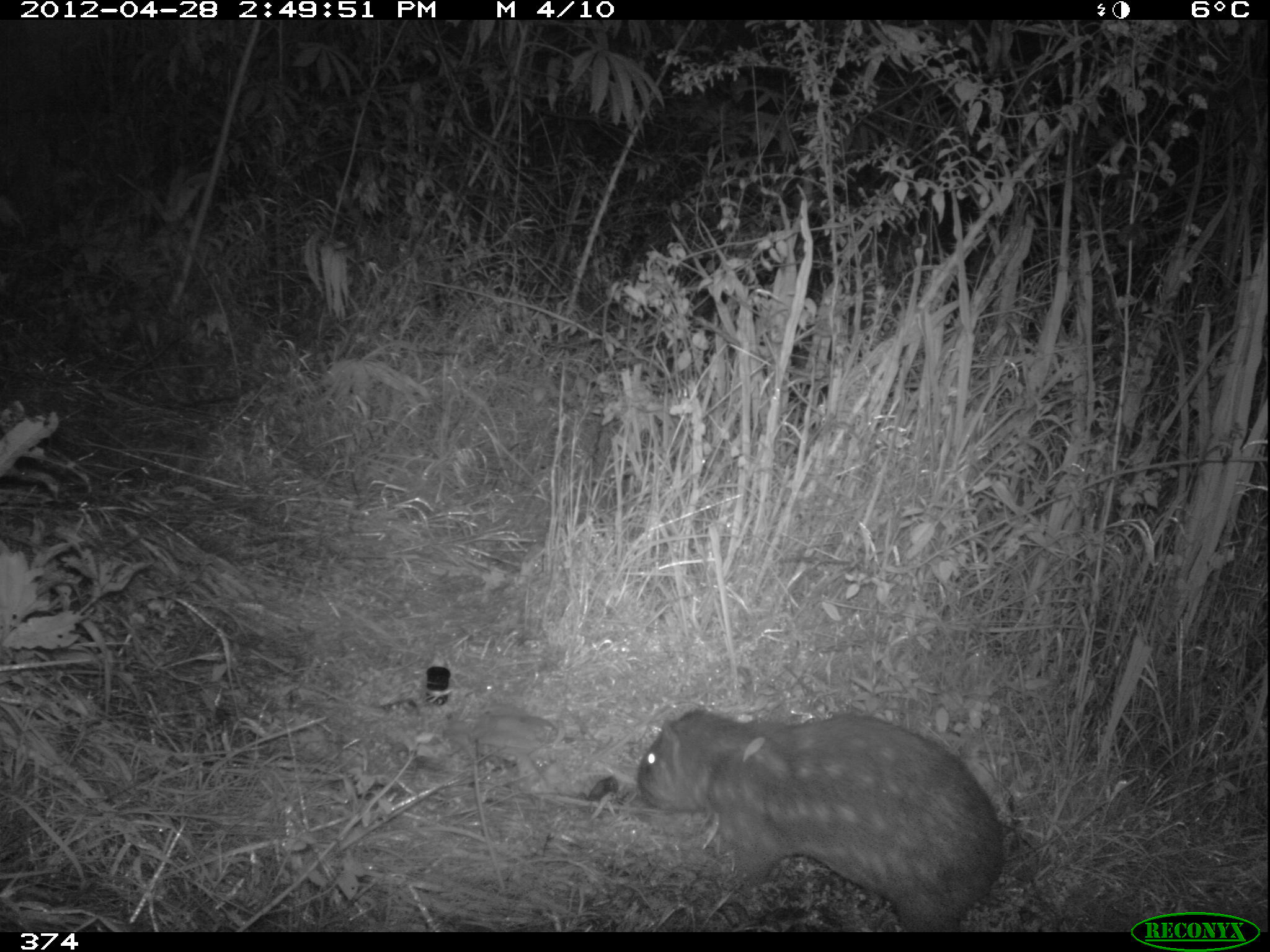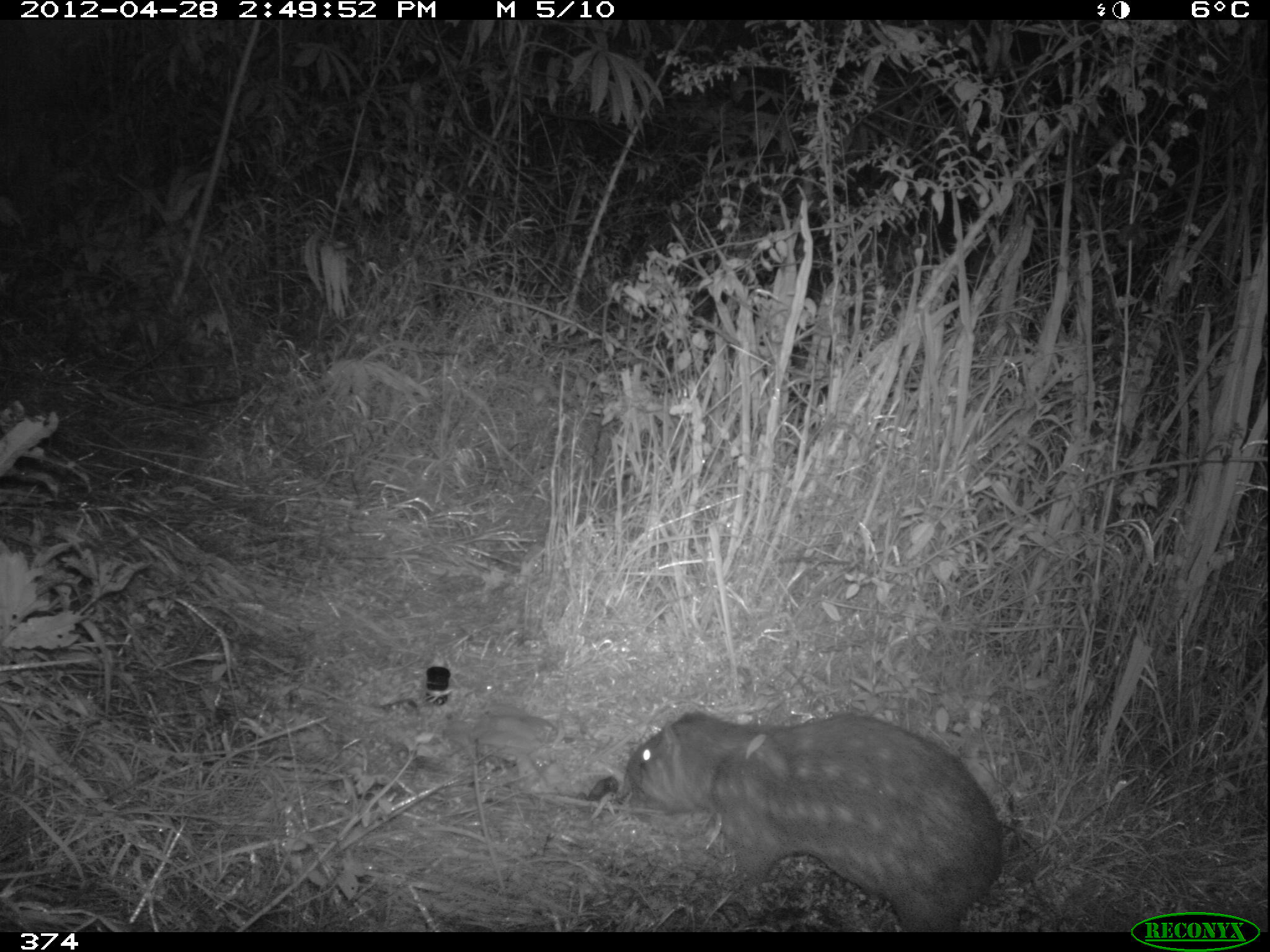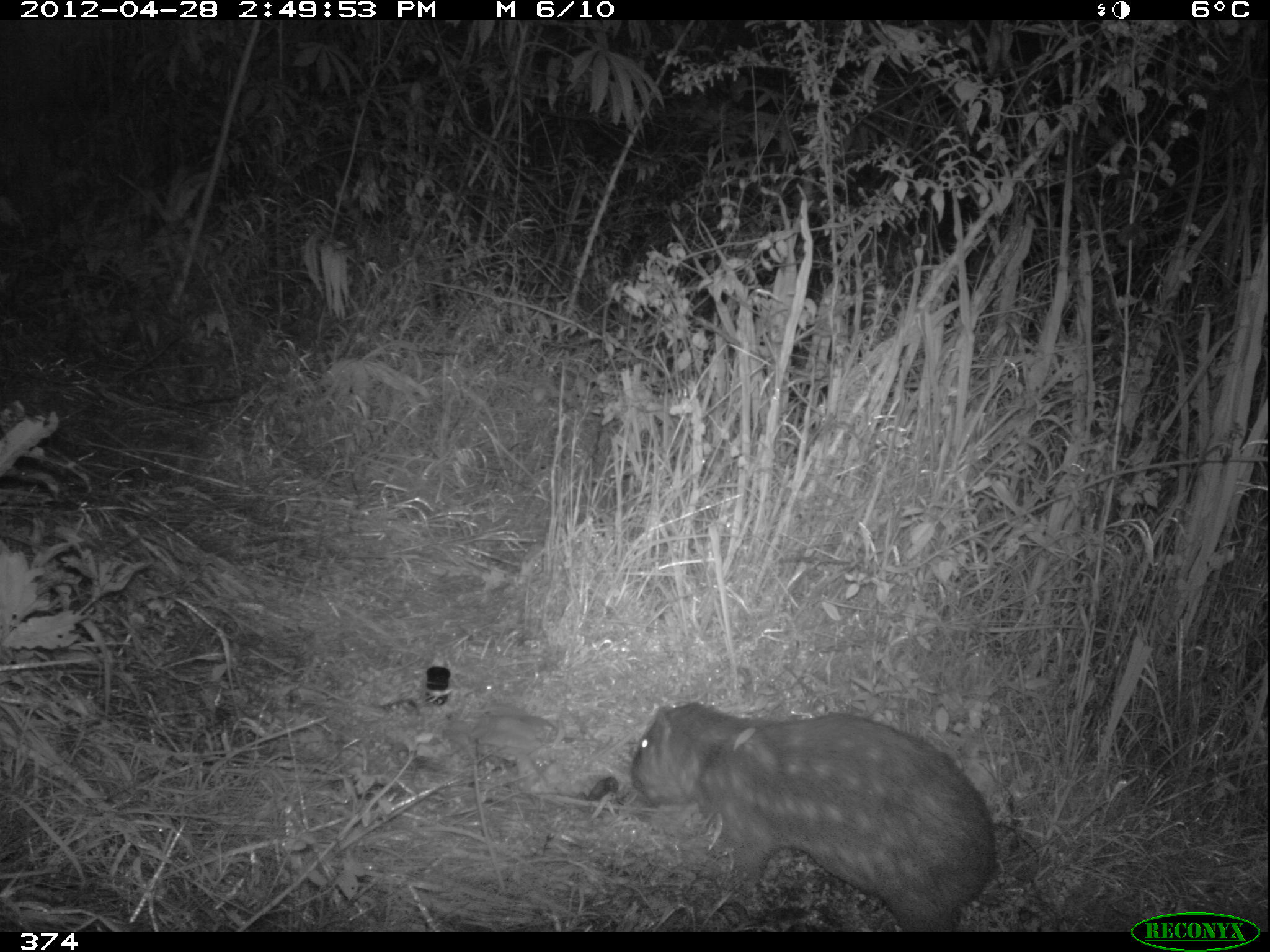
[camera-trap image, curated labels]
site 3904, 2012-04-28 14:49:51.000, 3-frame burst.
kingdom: Animalia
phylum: Chordata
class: Mammalia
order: Rodentia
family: Cuniculidae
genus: Cuniculus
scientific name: Cuniculus taczanowskii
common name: mountain paca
Cuniculus taczanowskii (mountain paca).